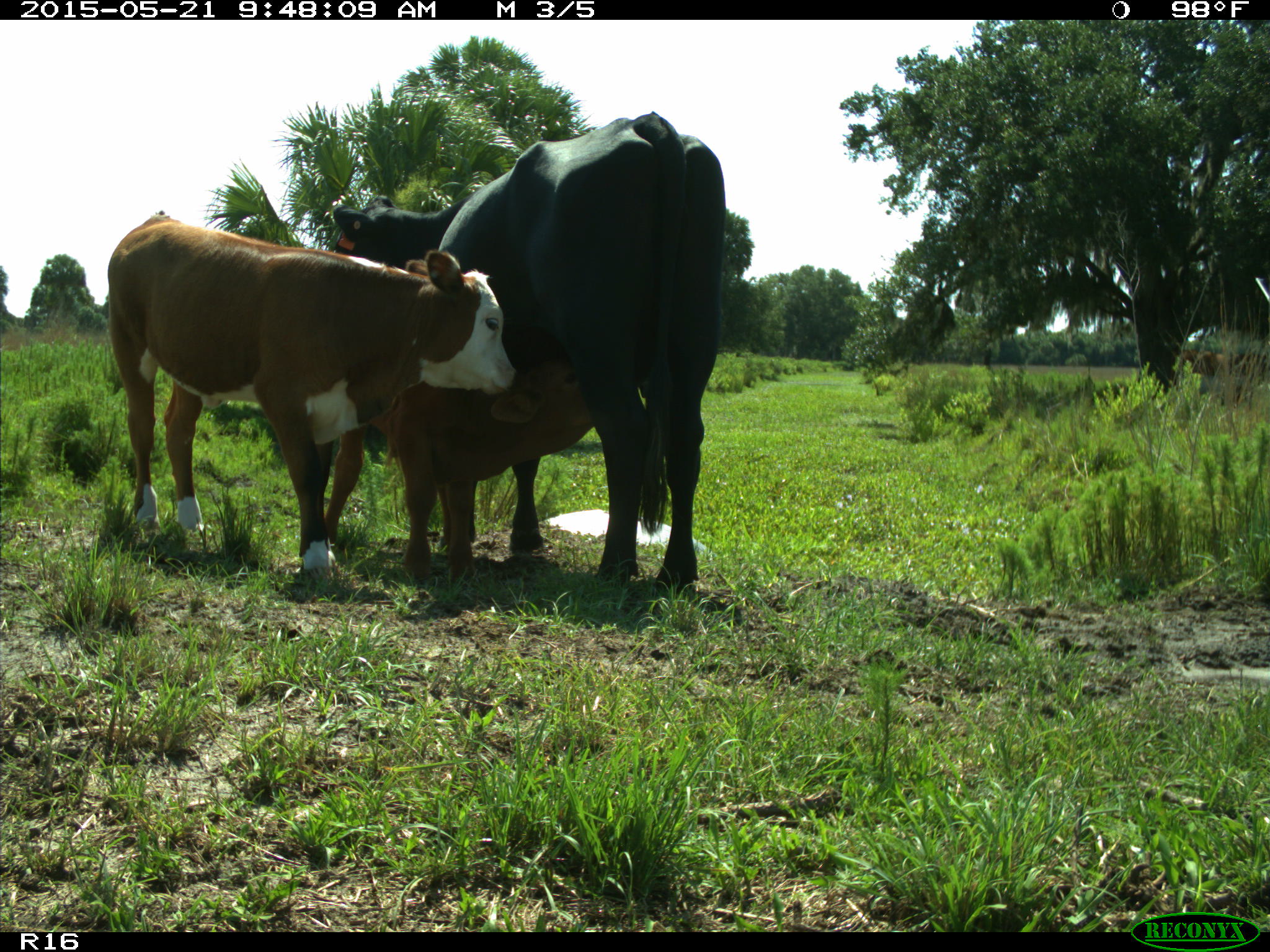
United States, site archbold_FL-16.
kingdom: Animalia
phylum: Chordata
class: Mammalia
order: Artiodactyla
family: Bovidae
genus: Bos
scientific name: Bos taurus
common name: domestic cow